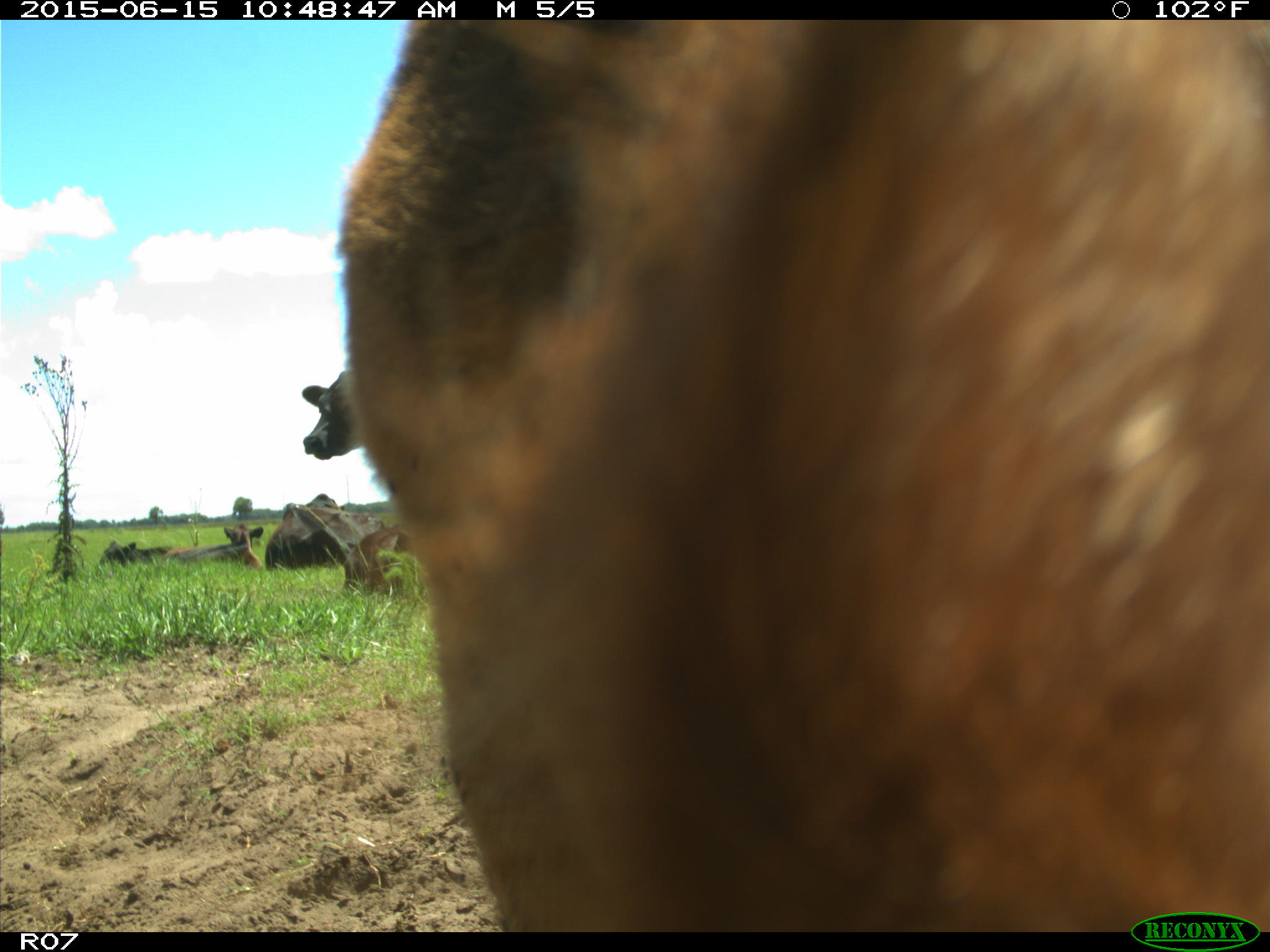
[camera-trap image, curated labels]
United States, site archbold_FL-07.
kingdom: Animalia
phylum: Chordata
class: Mammalia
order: Artiodactyla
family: Bovidae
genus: Bos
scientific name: Bos taurus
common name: domestic cow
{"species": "Bos taurus (domestic cow)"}